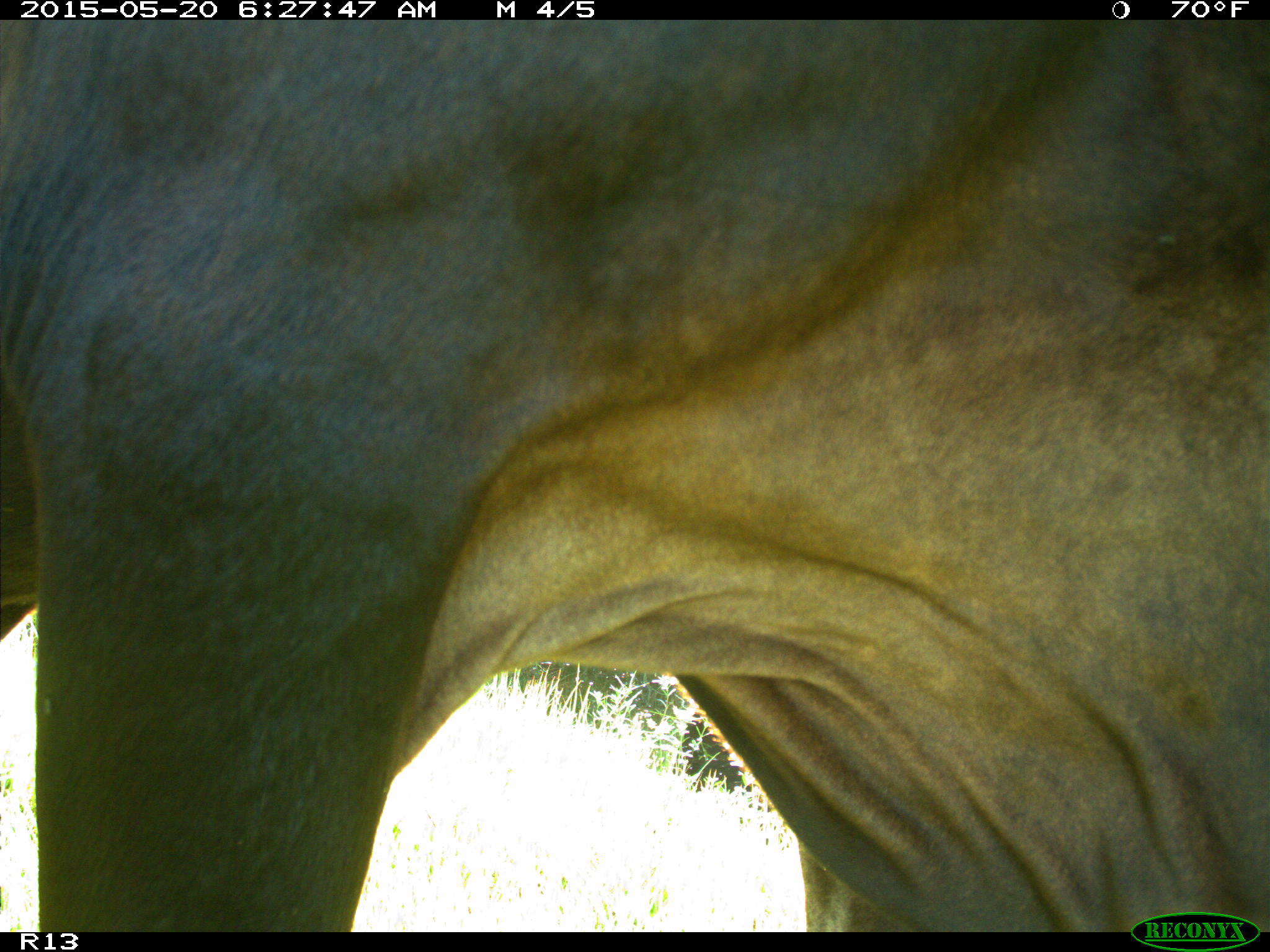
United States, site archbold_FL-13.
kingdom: Animalia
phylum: Chordata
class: Mammalia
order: Artiodactyla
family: Bovidae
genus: Bos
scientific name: Bos taurus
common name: domestic cow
Bos taurus (domestic cow).